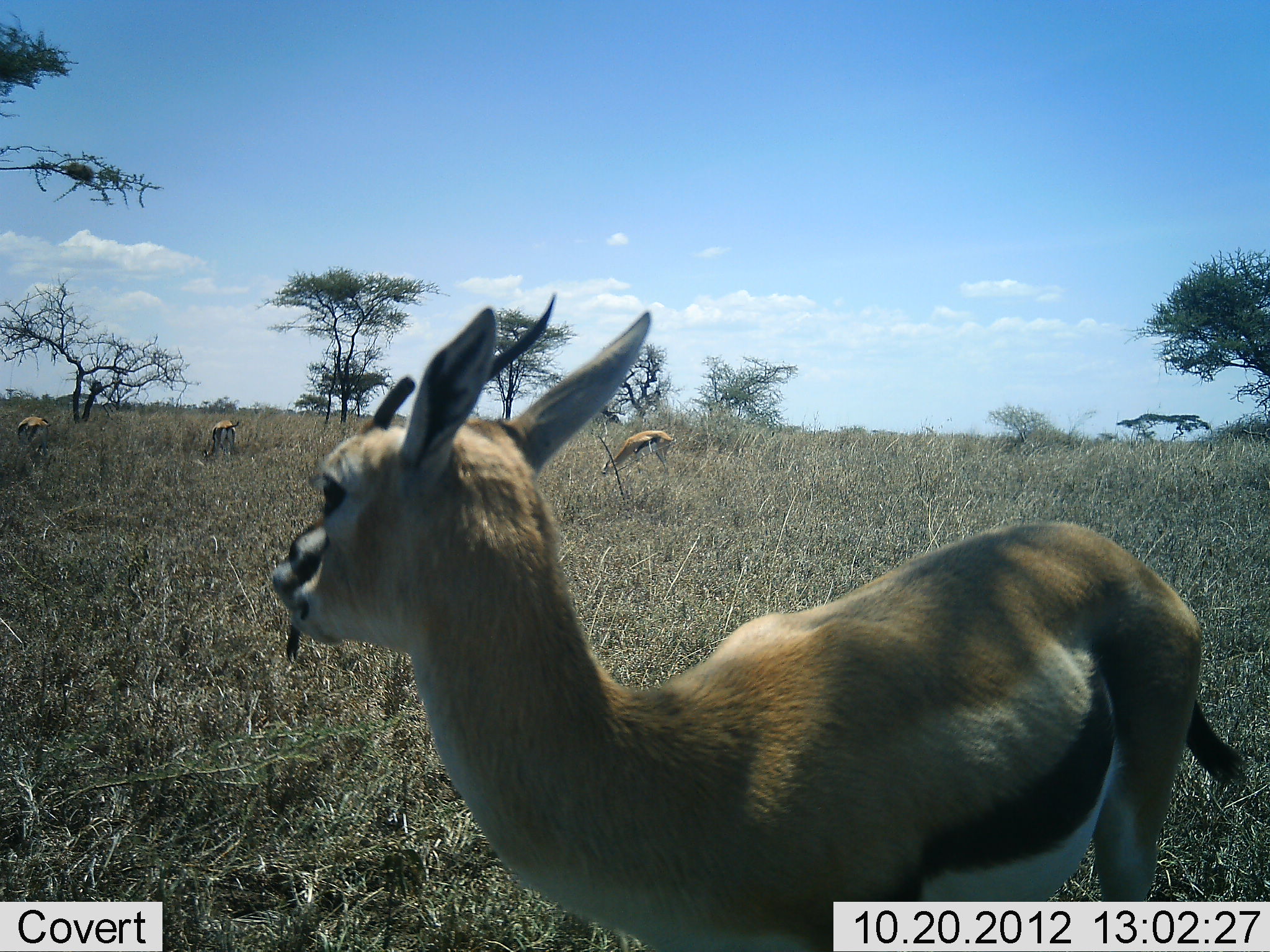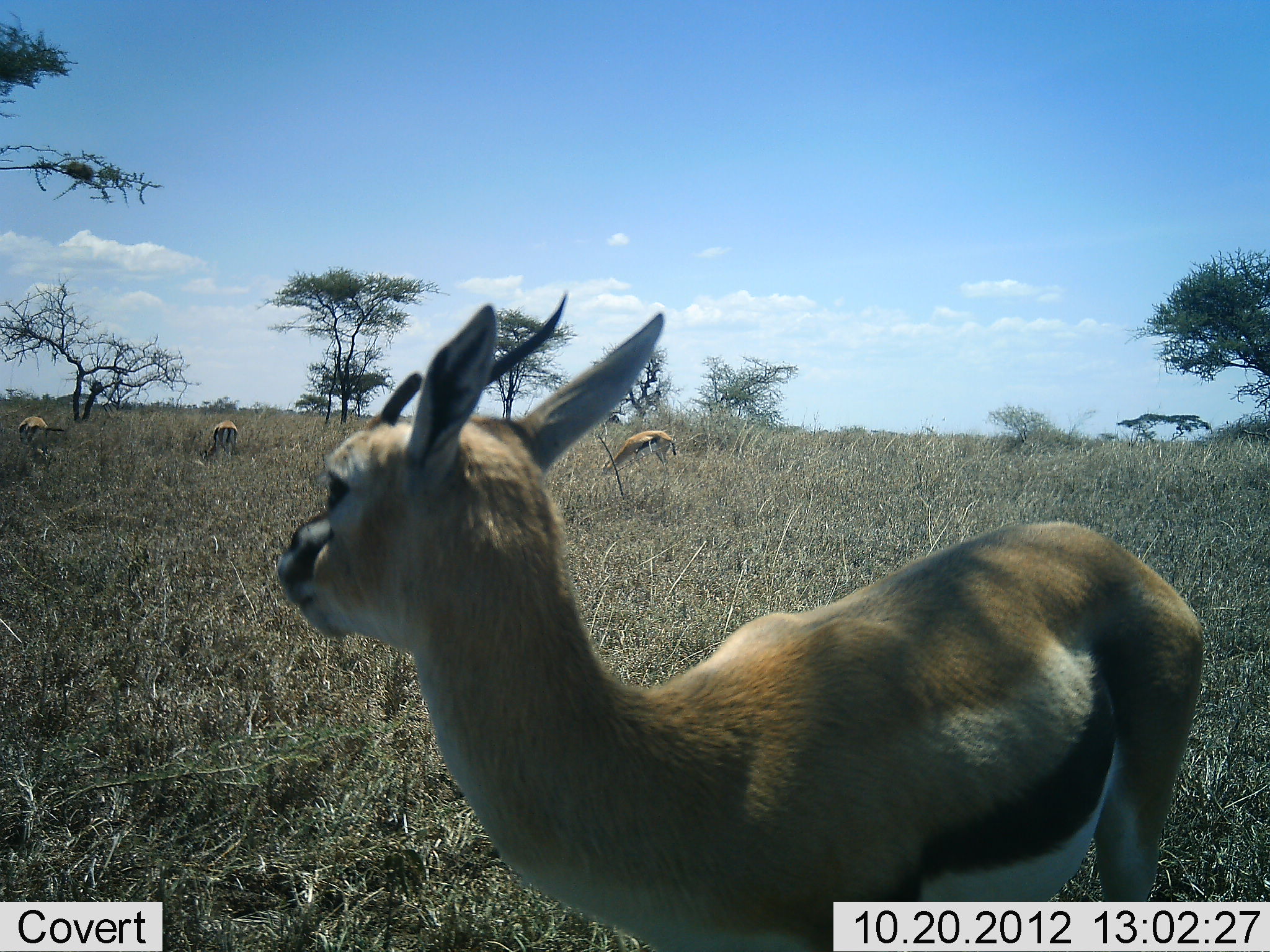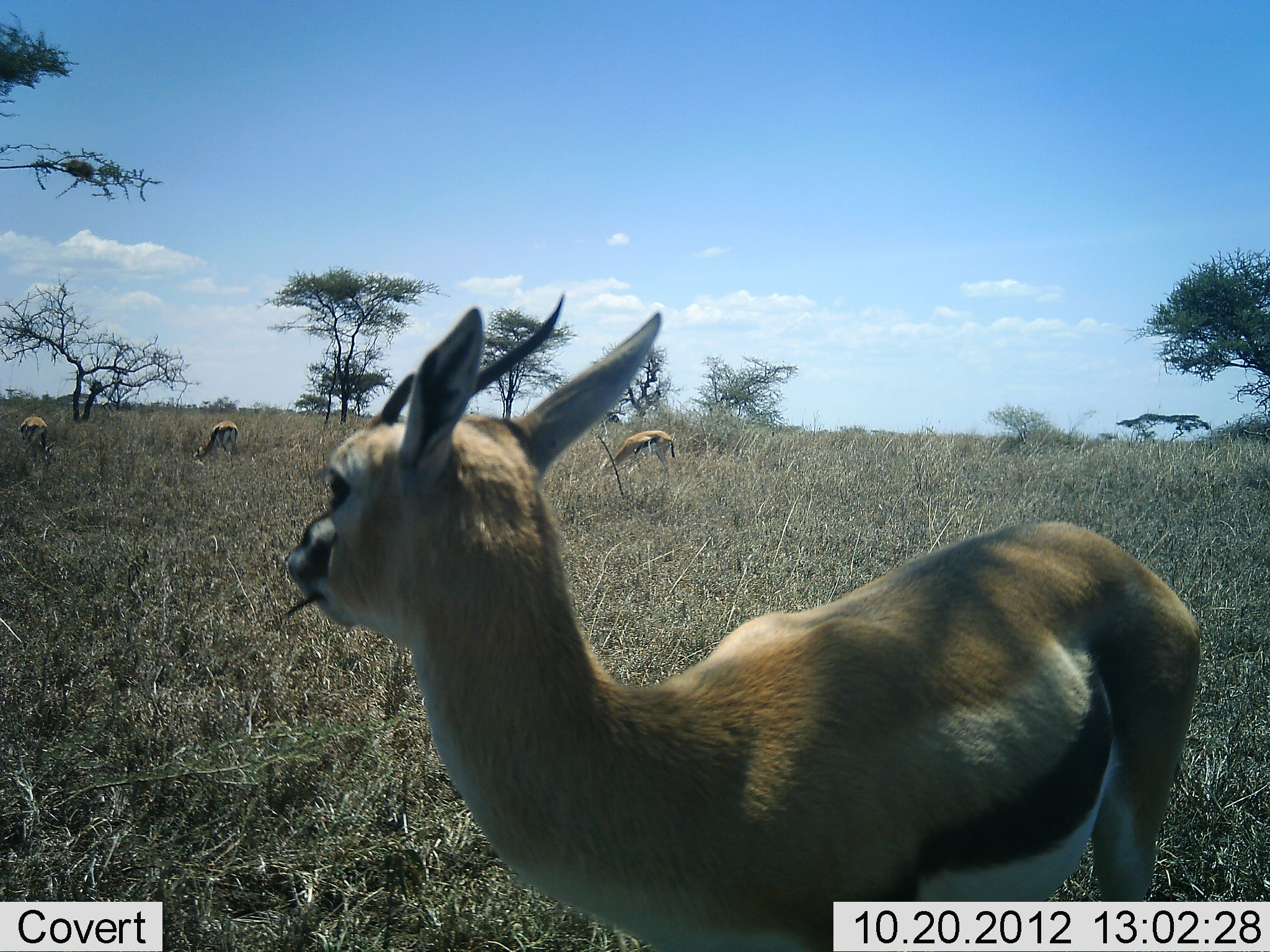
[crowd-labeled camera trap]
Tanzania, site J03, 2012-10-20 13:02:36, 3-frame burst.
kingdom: Animalia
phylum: Chordata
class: Mammalia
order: Artiodactyla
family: Bovidae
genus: Eudorcas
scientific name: Eudorcas thomsonii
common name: thomson's gazelle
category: gazellethomsons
Gazellethomsons (thomson's gazelle) (Eudorcas thomsonii), count 4. Behavior (volunteer vote fractions): standing 100%, resting 0%, moving 0%, interacting 0%. Young present (vote fraction): 20%. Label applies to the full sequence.